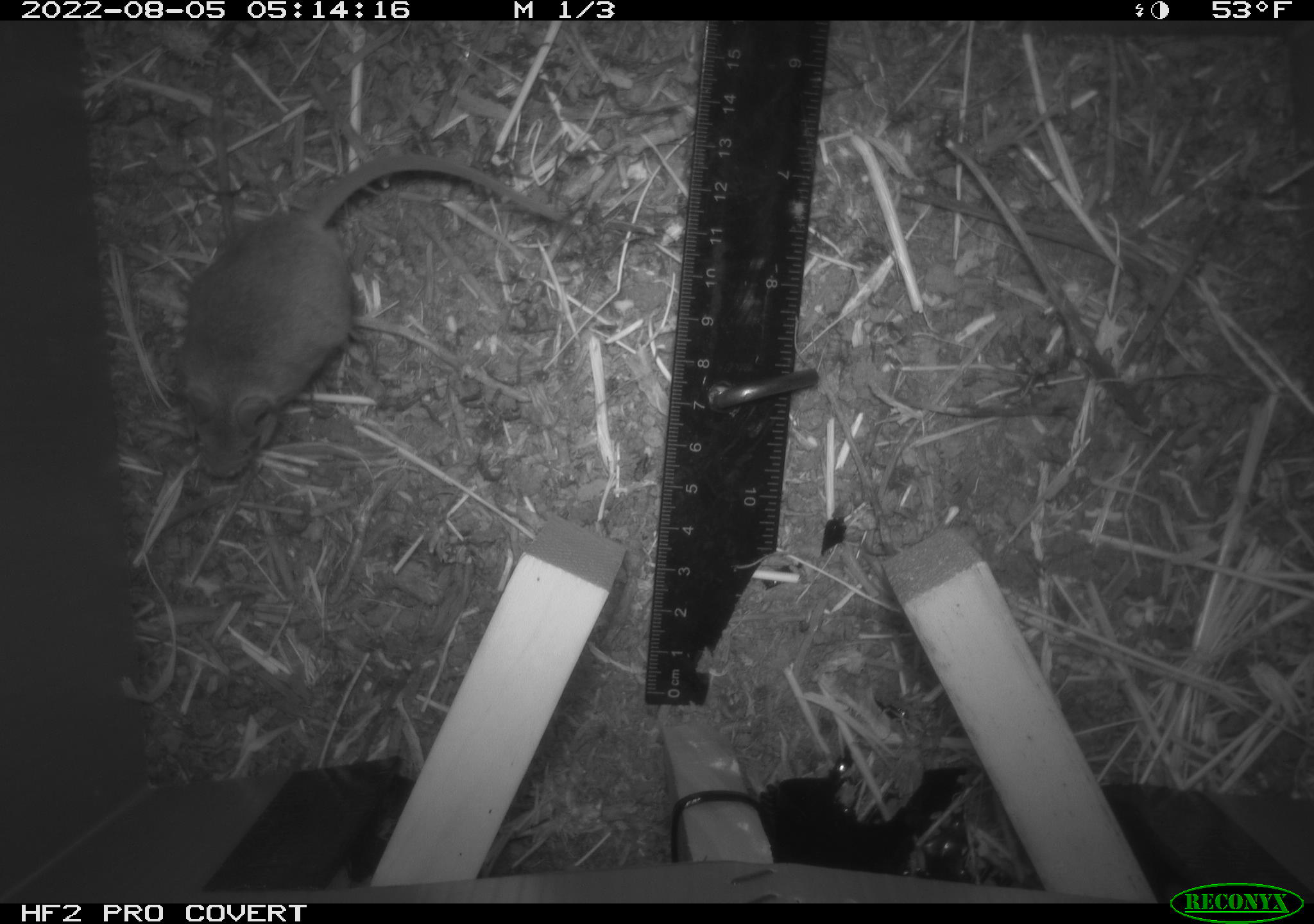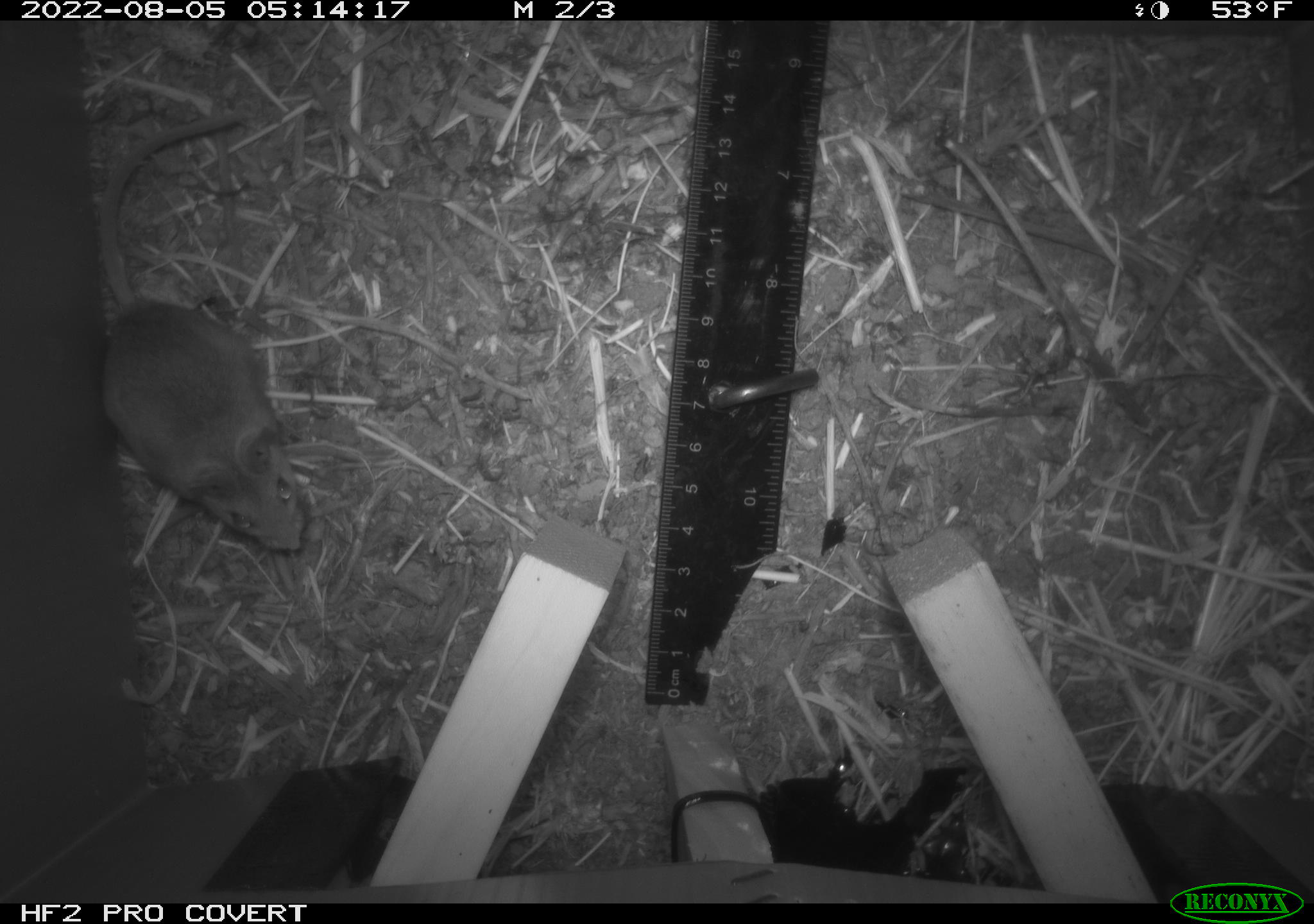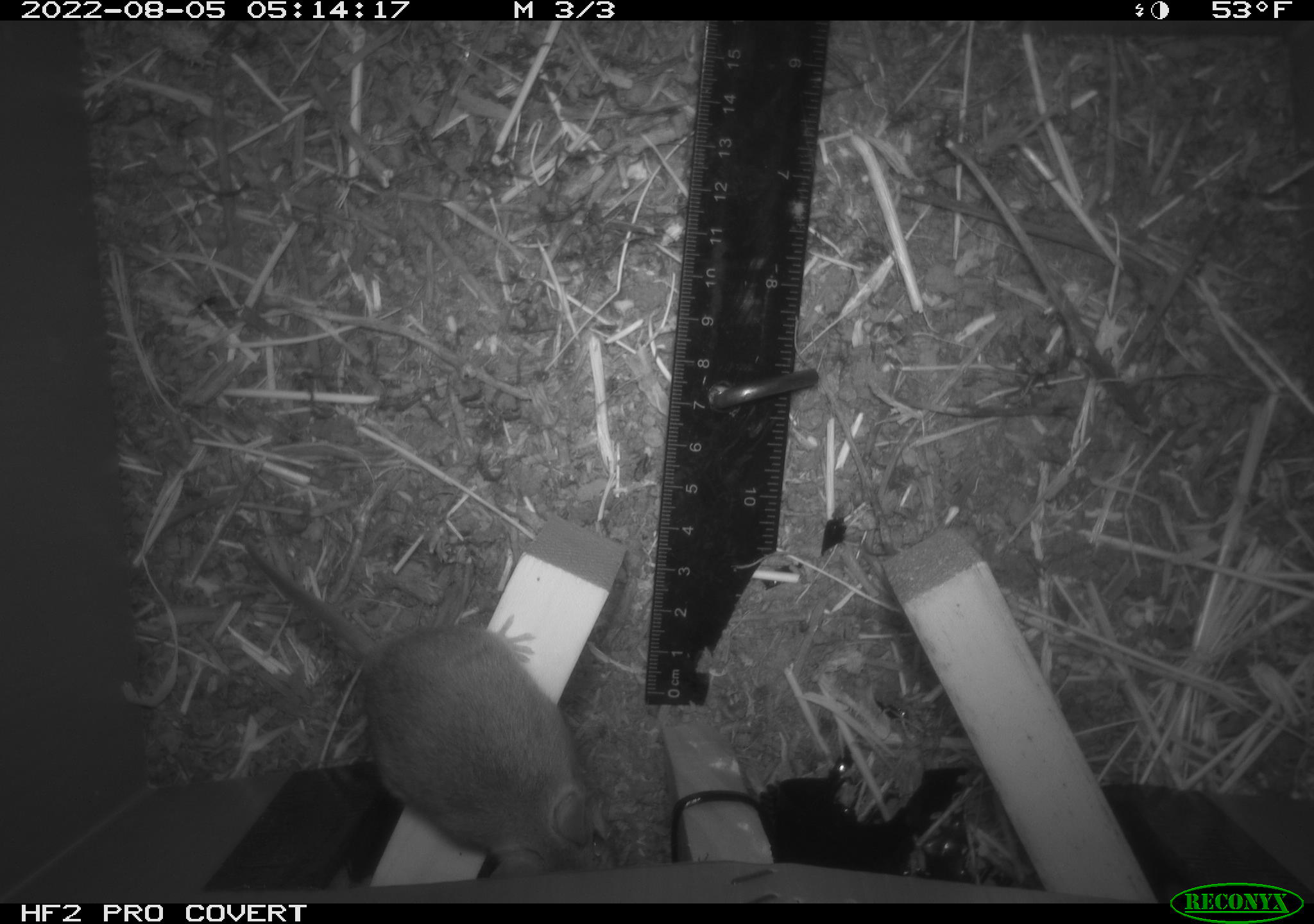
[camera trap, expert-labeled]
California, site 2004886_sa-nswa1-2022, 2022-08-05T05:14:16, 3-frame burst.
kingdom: Animalia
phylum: Chordata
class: Mammalia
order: Rodentia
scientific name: Rodentia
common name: rodent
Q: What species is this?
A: Rodent (Rodentia).